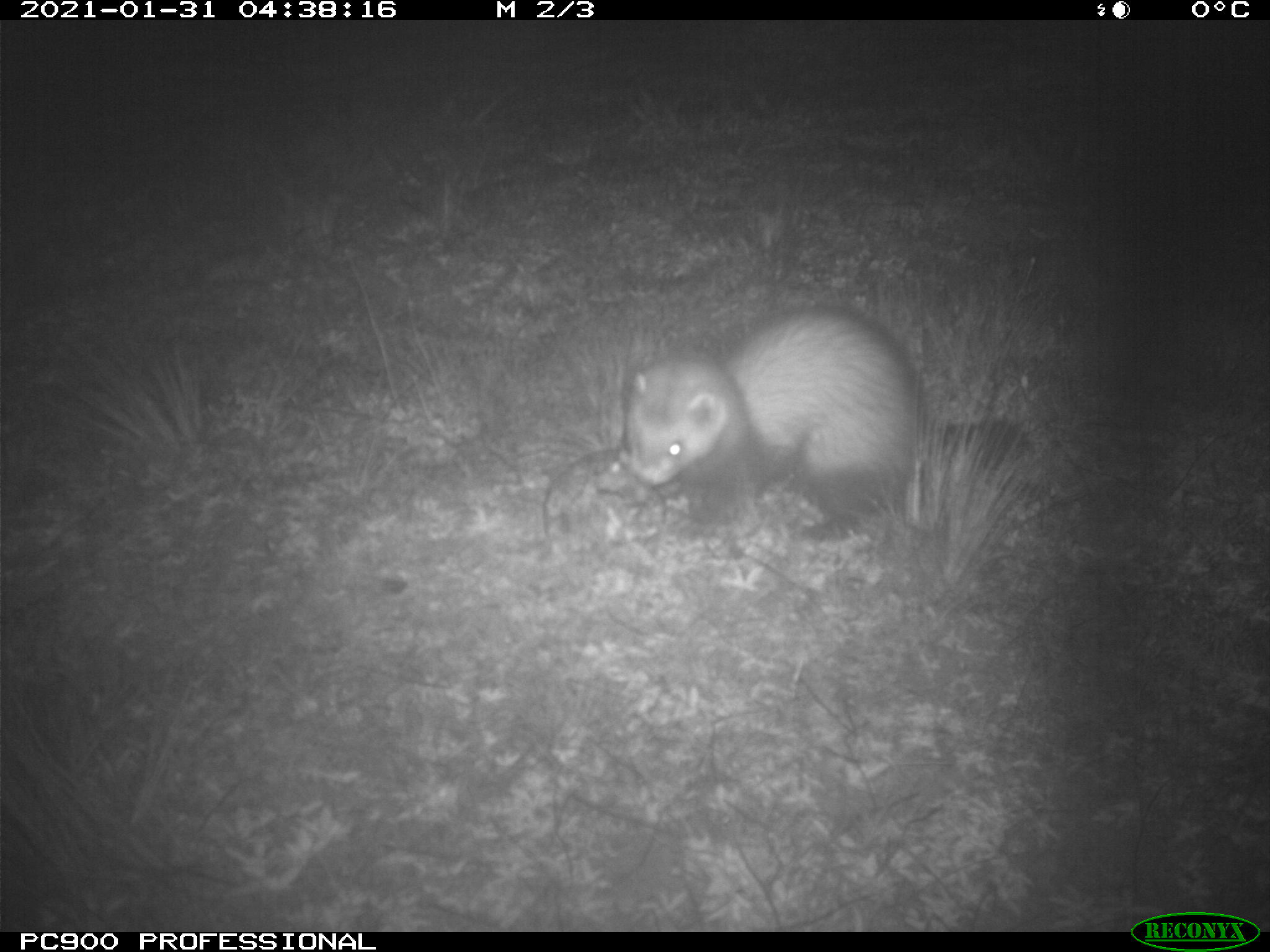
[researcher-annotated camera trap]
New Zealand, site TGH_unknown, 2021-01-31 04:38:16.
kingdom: Animalia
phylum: Chordata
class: Mammalia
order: Carnivora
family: Mustelidae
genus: Mustela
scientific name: Mustela furo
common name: ferret